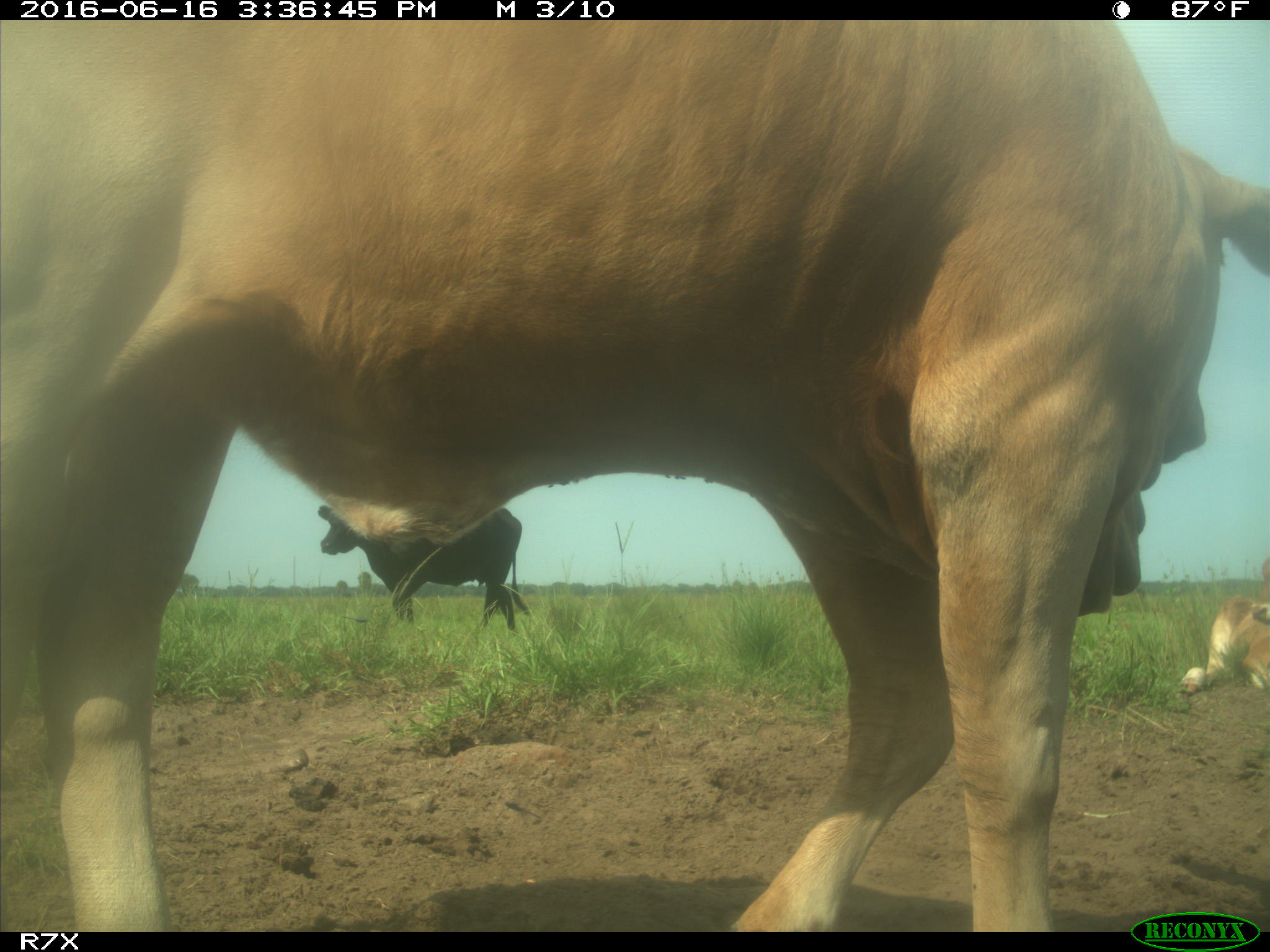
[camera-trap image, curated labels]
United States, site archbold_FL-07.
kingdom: Animalia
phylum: Chordata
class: Mammalia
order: Artiodactyla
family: Bovidae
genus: Bos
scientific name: Bos taurus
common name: domestic cow